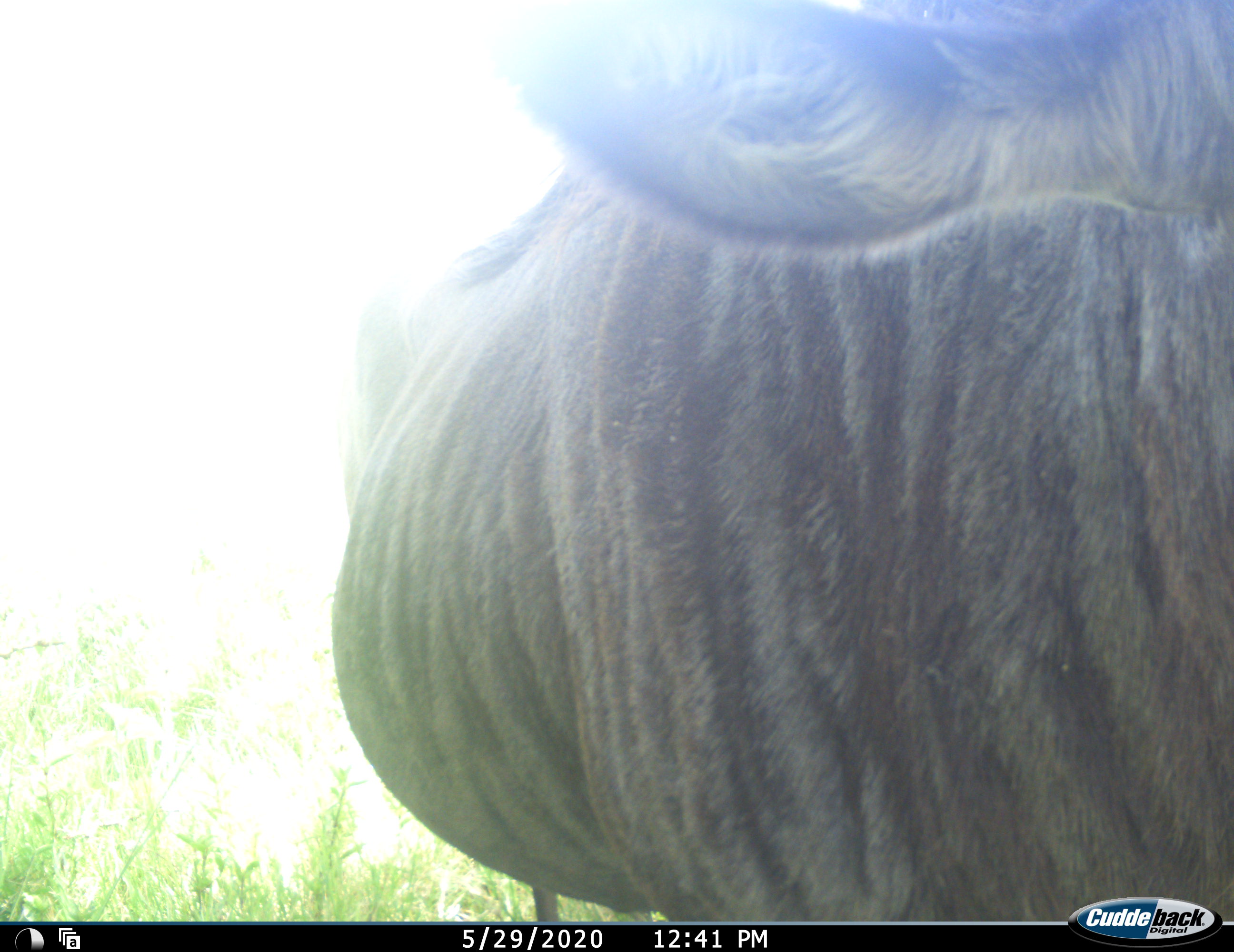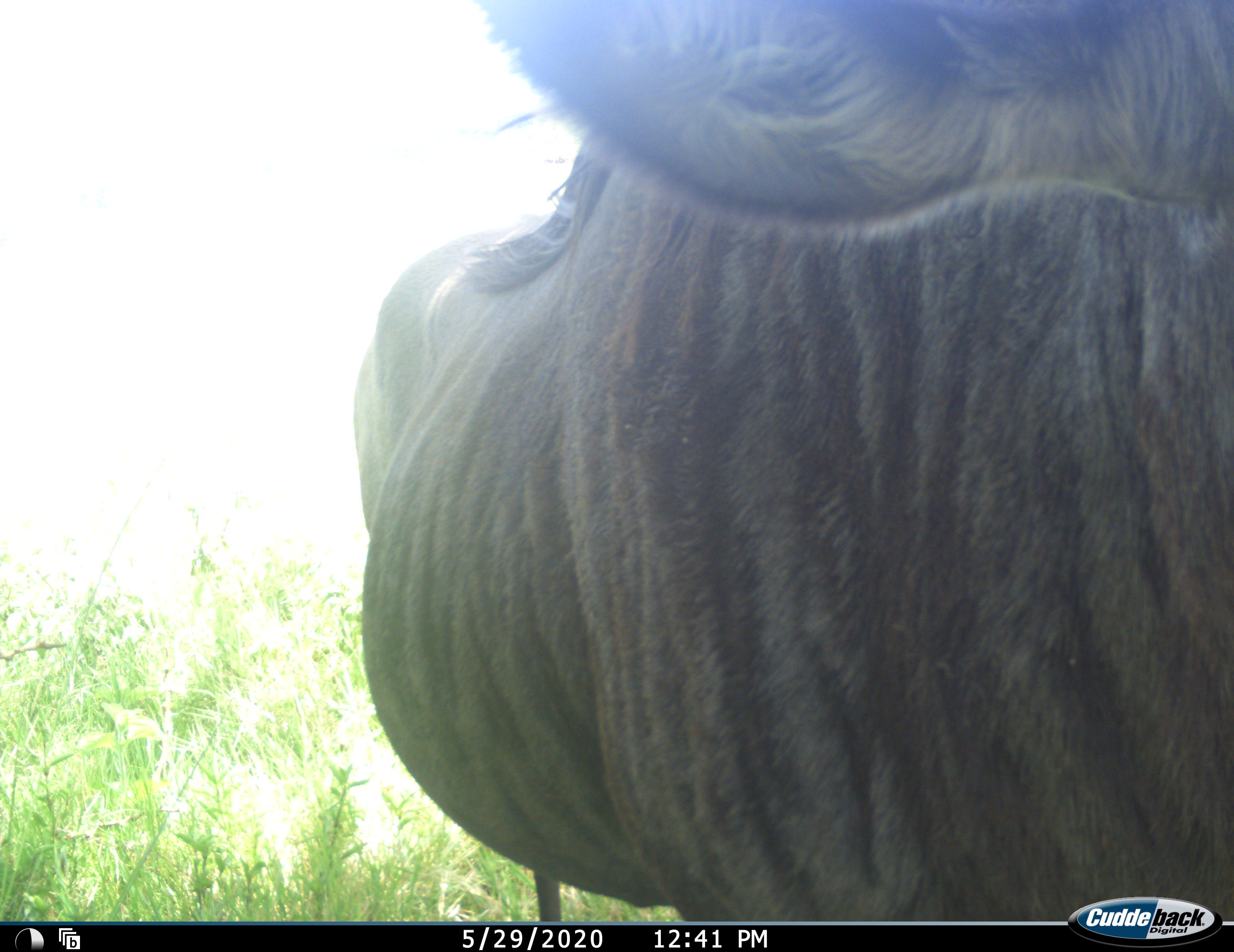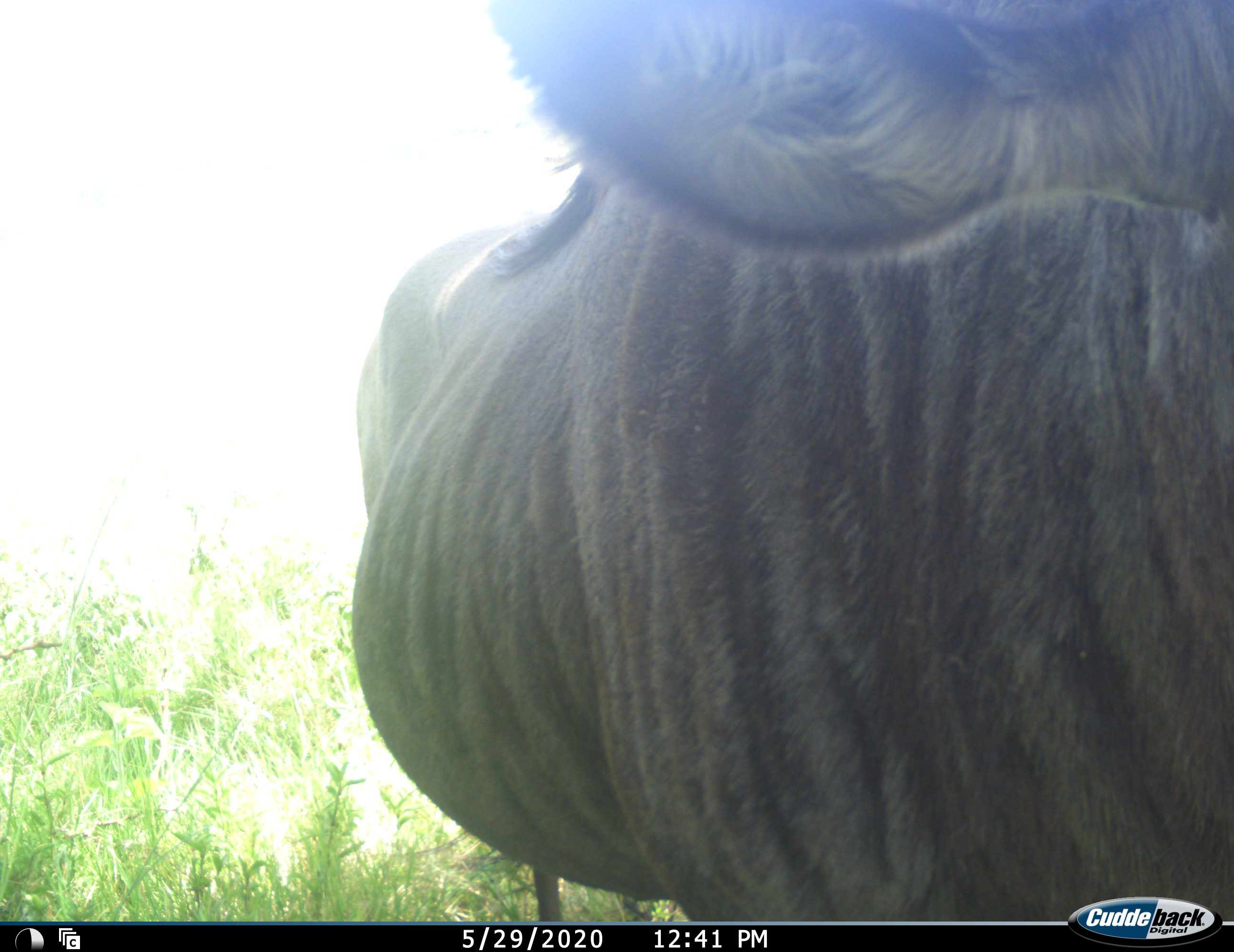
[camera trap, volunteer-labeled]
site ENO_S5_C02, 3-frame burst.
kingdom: Animalia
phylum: Chordata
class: Mammalia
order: Artiodactyla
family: Bovidae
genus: Connochaetes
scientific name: Connochaetes taurinus taurinus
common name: blue wildebeest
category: wildebeestblue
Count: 1.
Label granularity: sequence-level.